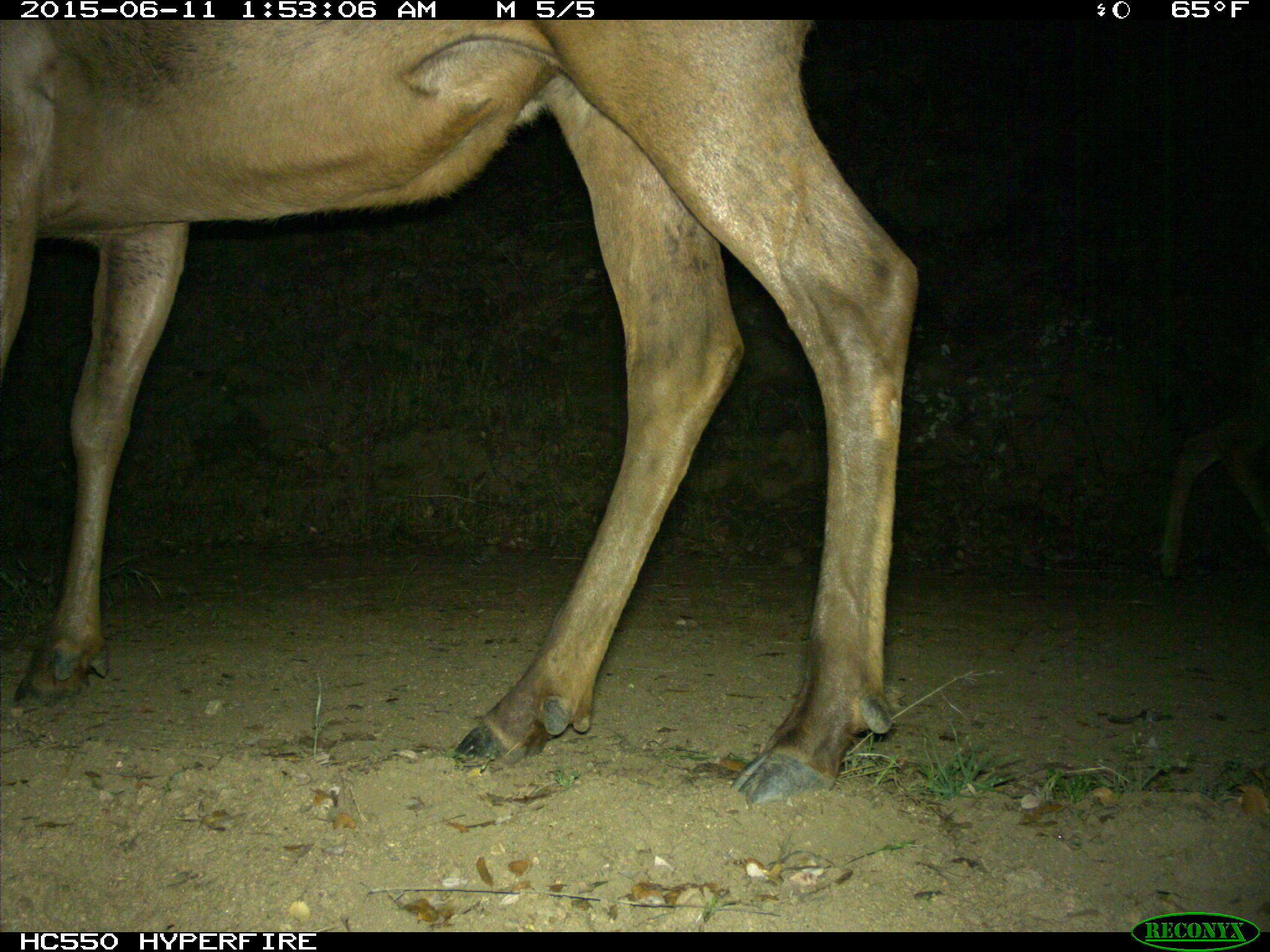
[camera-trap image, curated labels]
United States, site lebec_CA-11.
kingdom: Animalia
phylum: Chordata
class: Mammalia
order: Artiodactyla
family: Cervidae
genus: Cervus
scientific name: Cervus canadensis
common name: elk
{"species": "Cervus canadensis (elk)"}